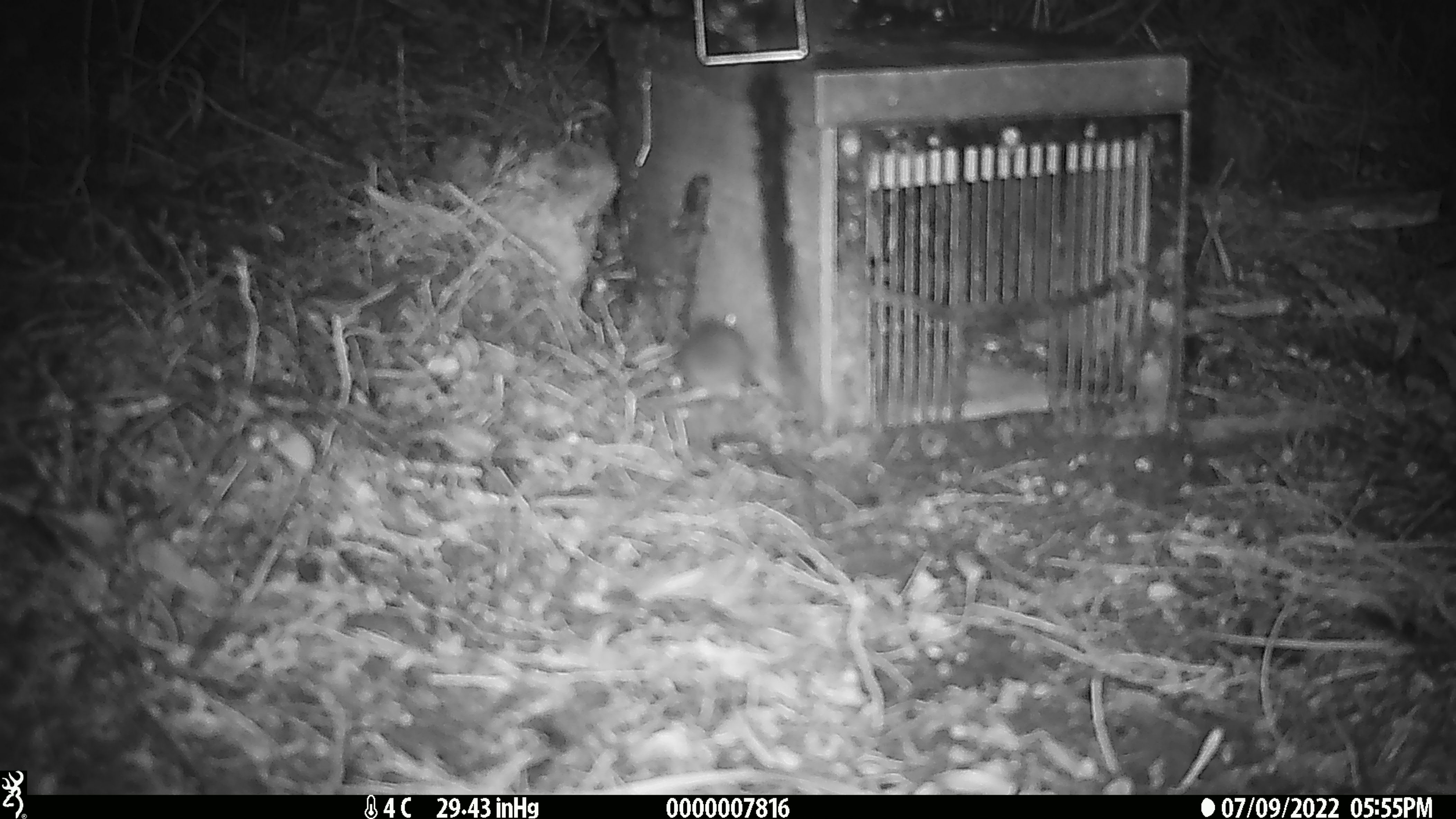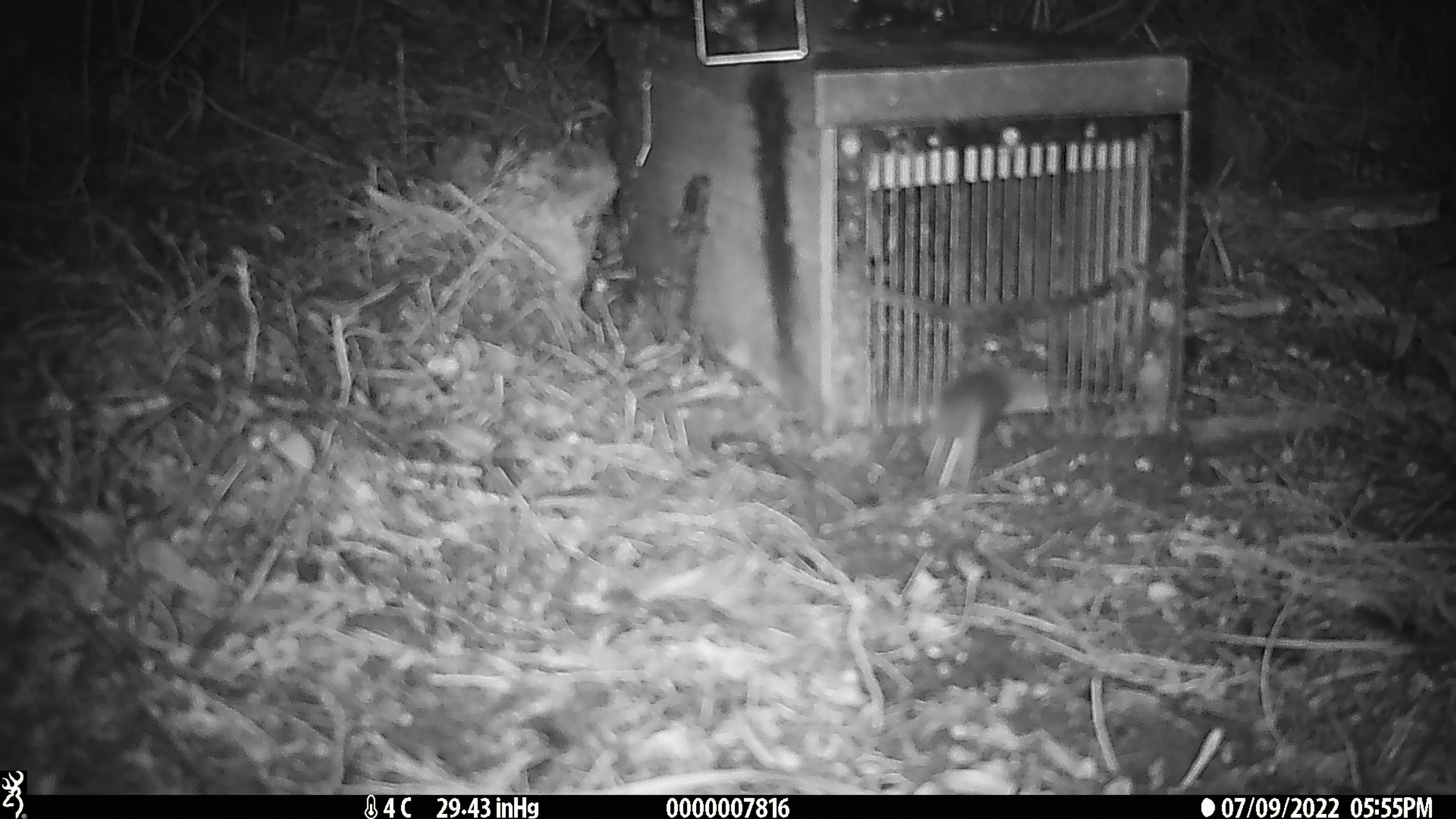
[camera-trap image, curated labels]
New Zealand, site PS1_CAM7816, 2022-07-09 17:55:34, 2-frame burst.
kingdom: Animalia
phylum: Chordata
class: Mammalia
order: Rodentia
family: Muridae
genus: Mus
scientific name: Mus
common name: mouse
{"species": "mouse (Mus)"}